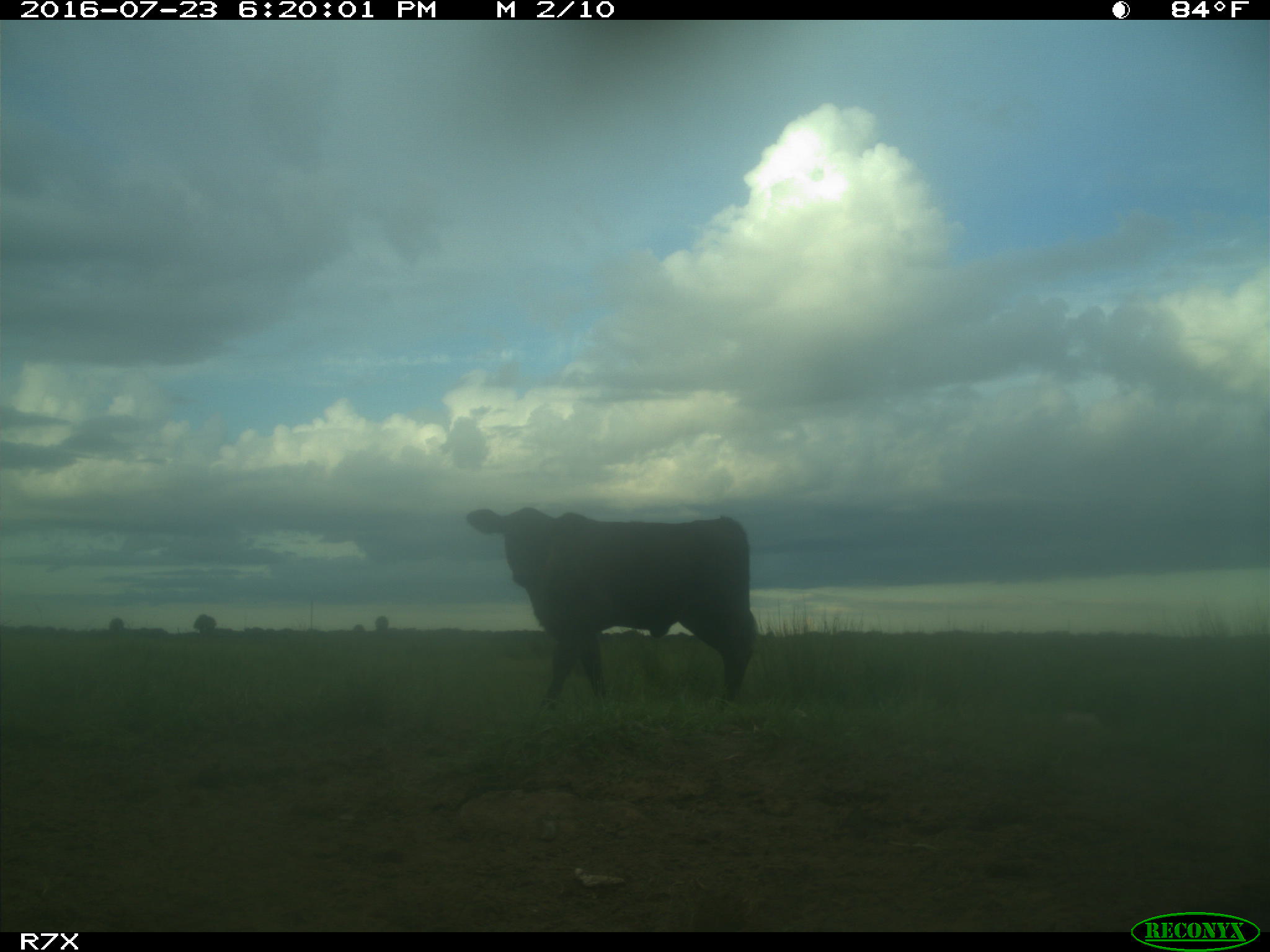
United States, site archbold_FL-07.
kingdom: Animalia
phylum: Chordata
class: Mammalia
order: Artiodactyla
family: Bovidae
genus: Bos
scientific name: Bos taurus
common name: domestic cow